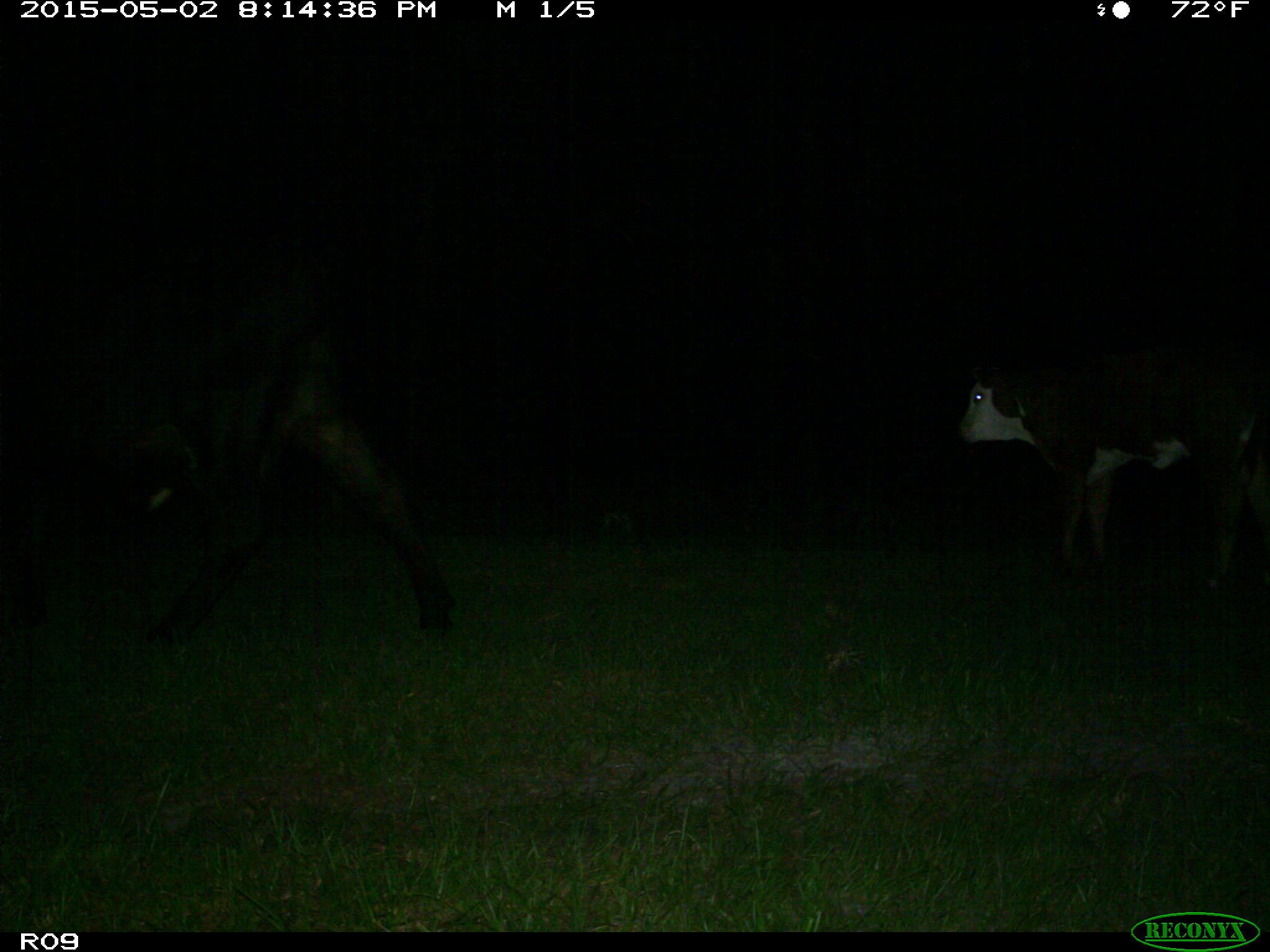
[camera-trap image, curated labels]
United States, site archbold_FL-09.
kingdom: Animalia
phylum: Chordata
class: Mammalia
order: Artiodactyla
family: Bovidae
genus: Bos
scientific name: Bos taurus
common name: domestic cow